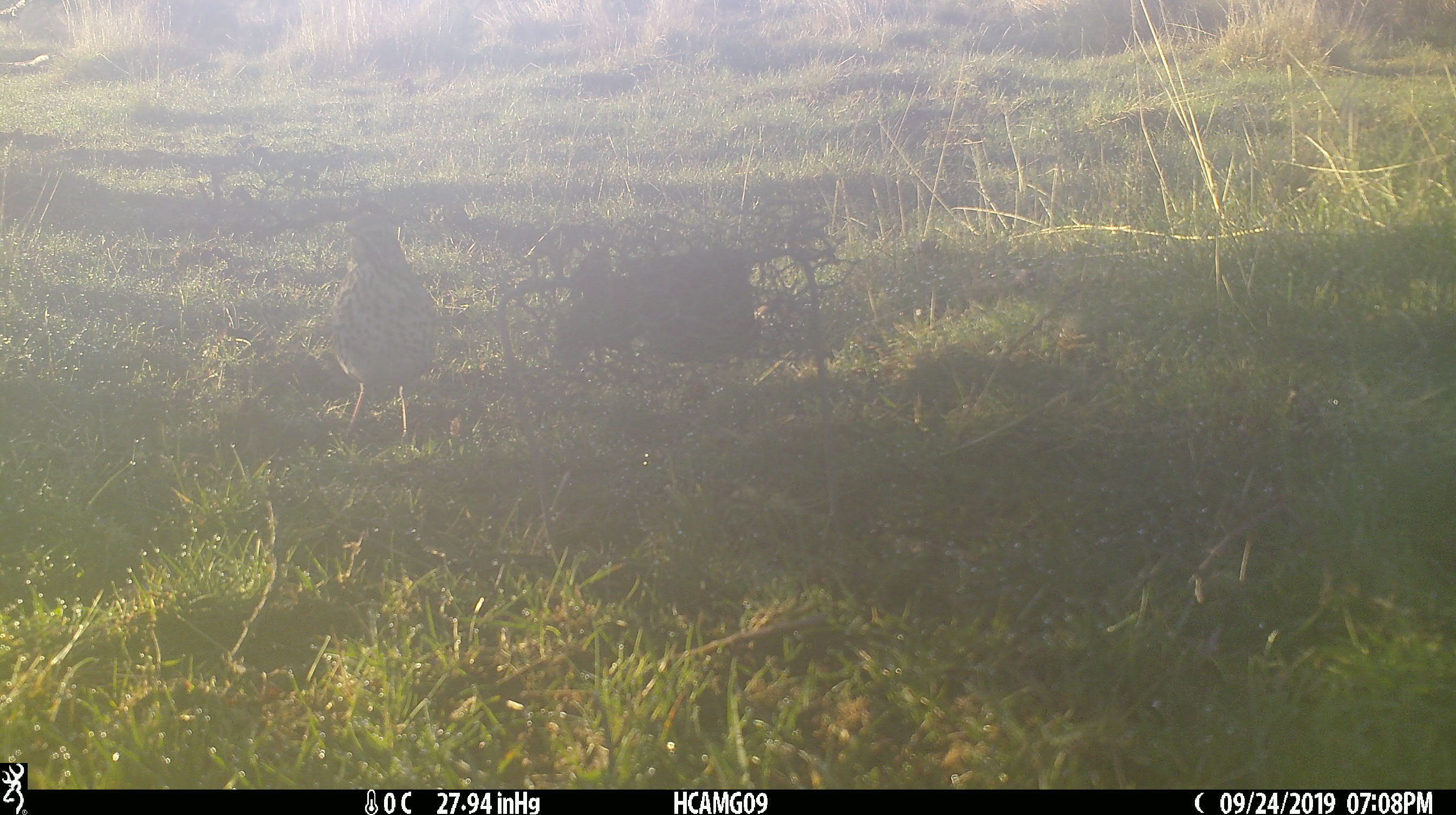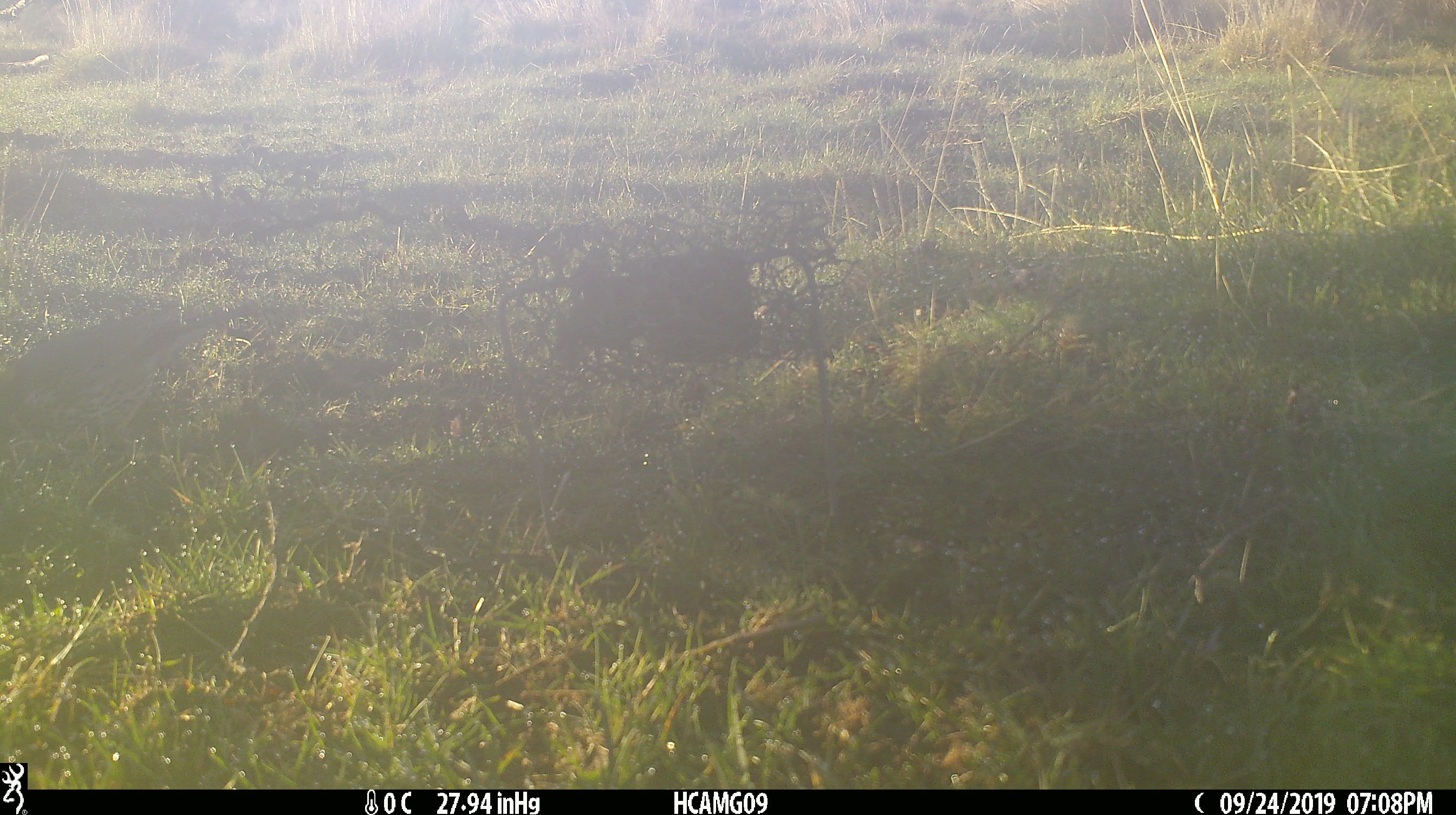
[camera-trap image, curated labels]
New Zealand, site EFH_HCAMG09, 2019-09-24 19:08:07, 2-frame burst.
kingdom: Animalia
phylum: Chordata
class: Aves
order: Passeriformes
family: Turdidae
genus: Turdus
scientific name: Turdus philomelos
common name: song thrush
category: thrush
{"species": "thrush (song thrush) (Turdus philomelos)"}